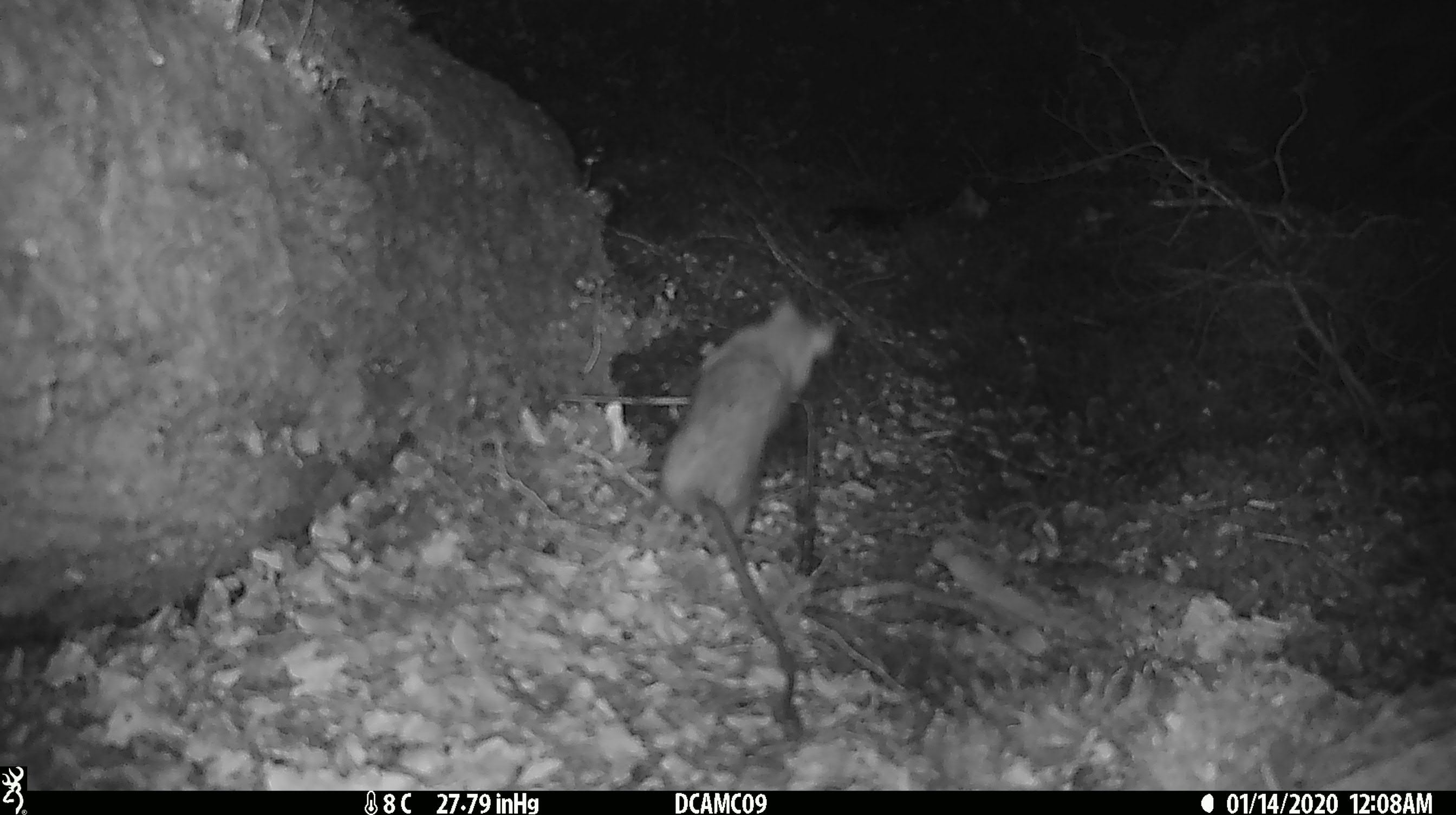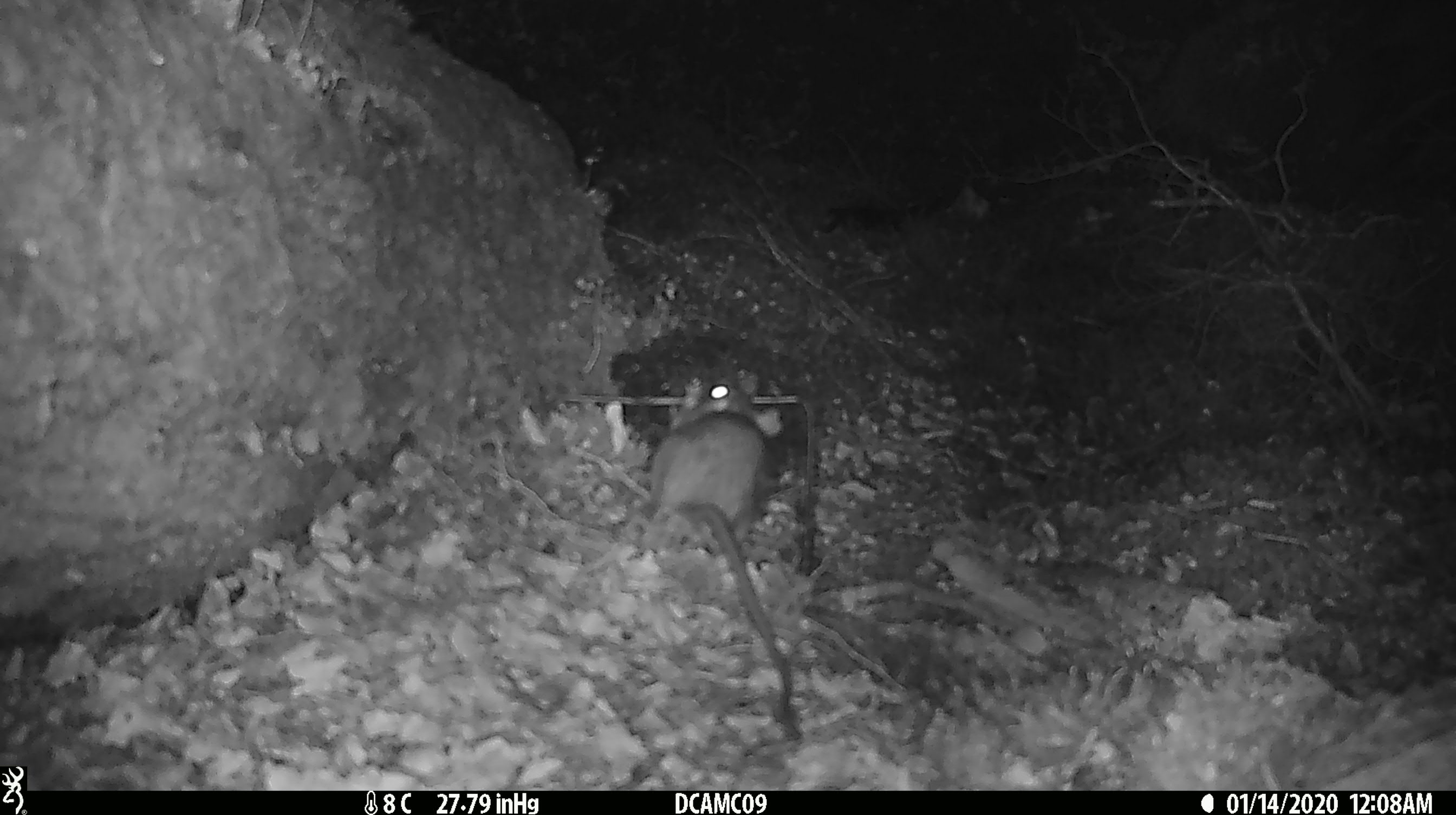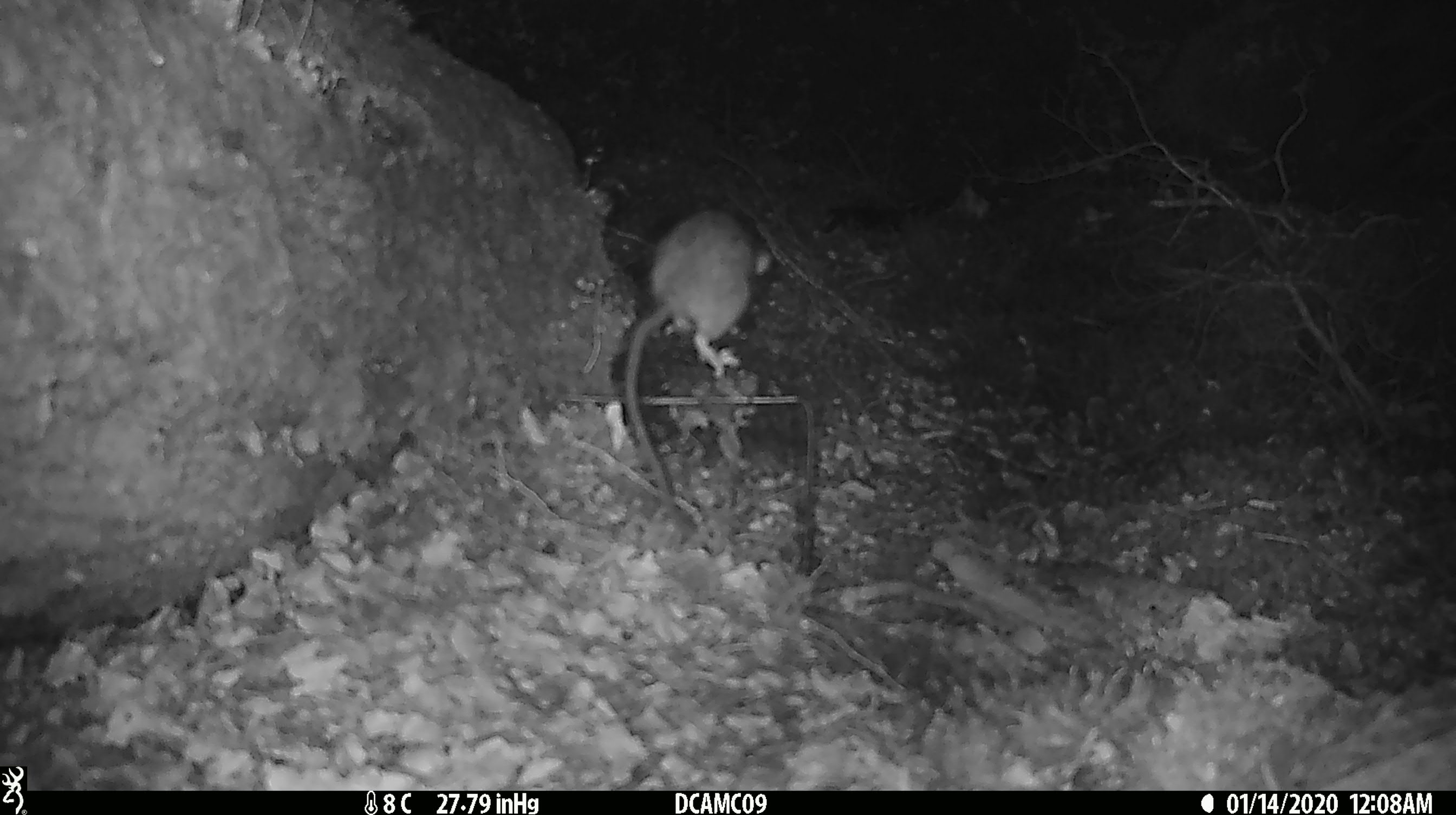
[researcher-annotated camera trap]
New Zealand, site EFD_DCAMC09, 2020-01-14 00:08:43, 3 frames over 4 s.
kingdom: Animalia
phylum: Chordata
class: Mammalia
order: Rodentia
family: Muridae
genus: Rattus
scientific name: Rattus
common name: rat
Rat (Rattus).